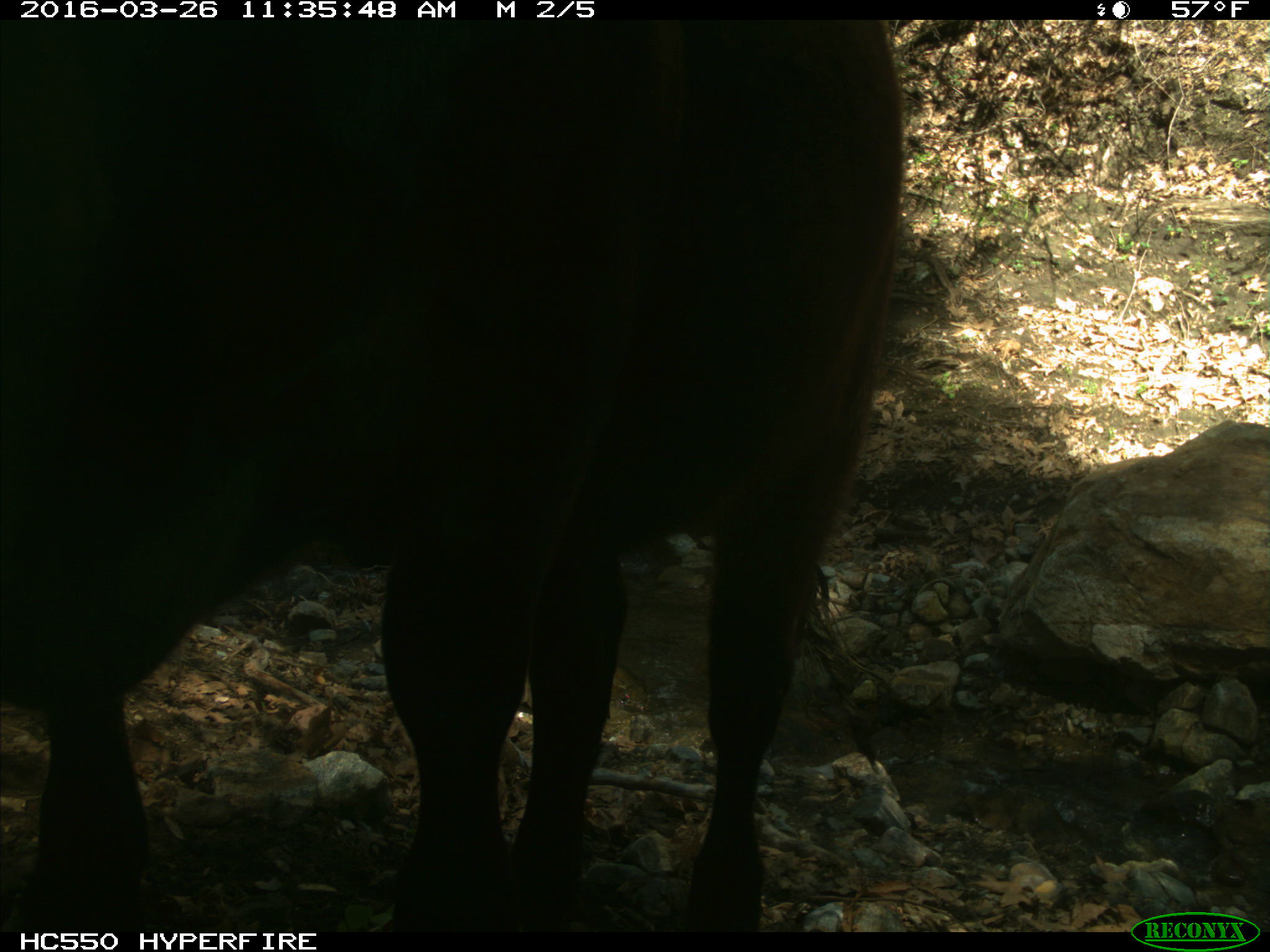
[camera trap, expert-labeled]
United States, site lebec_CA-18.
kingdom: Animalia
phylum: Chordata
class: Mammalia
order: Artiodactyla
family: Bovidae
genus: Bos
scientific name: Bos taurus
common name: domestic cow